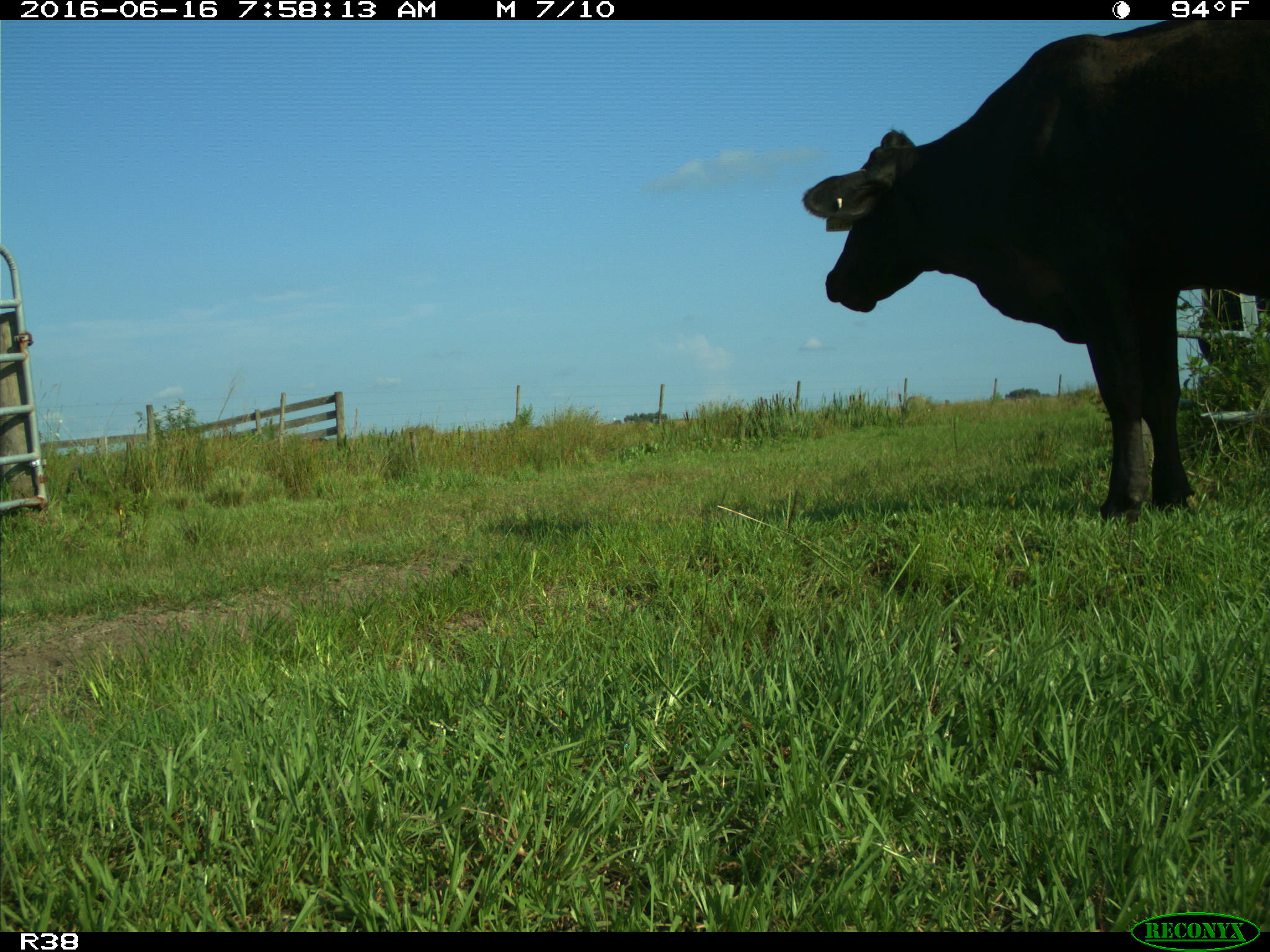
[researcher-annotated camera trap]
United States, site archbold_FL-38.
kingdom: Animalia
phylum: Chordata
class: Mammalia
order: Artiodactyla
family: Bovidae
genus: Bos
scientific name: Bos taurus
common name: domestic cow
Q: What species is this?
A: Bos taurus (domestic cow).